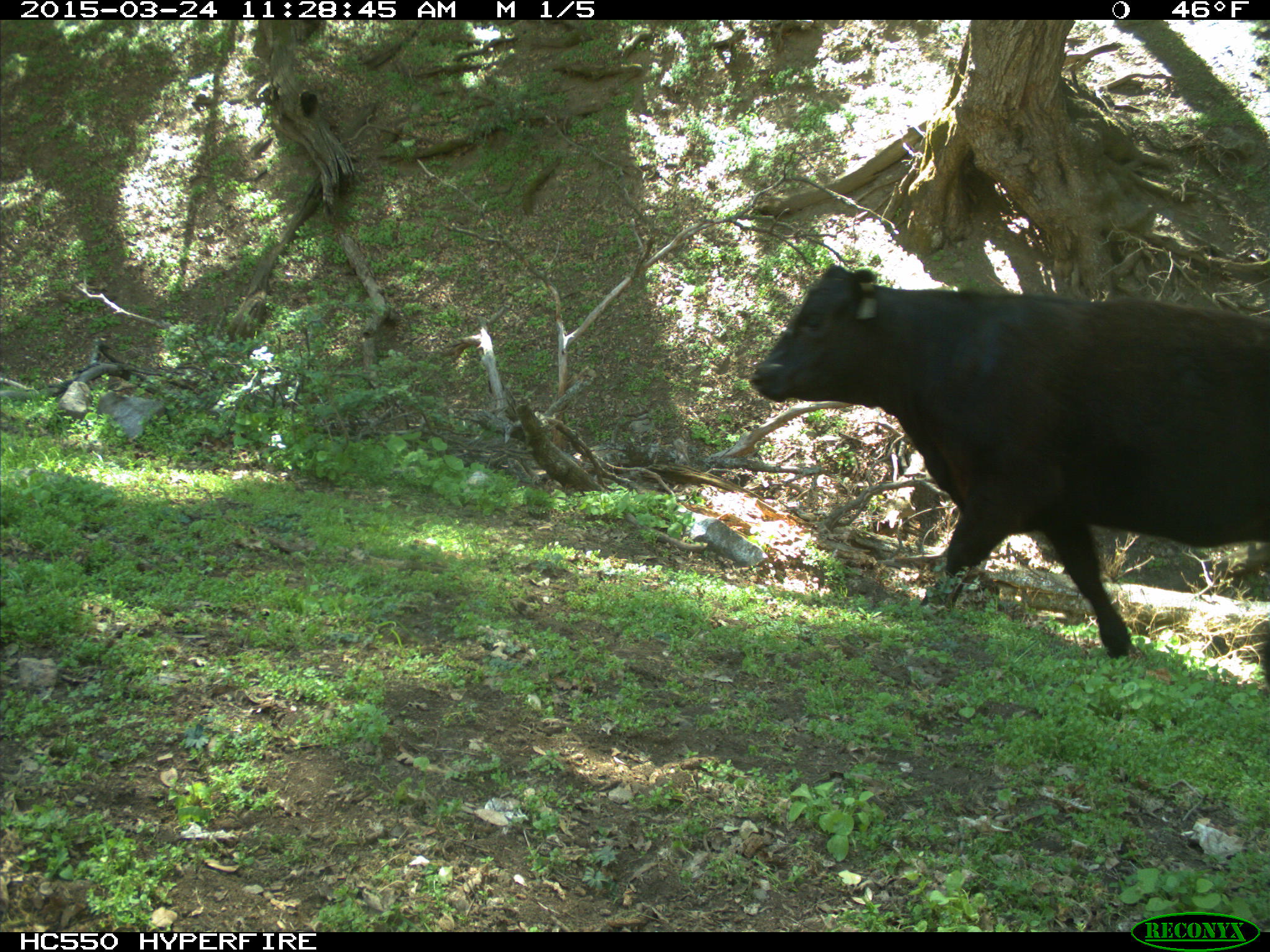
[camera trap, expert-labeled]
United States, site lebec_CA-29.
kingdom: Animalia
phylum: Chordata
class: Mammalia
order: Artiodactyla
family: Bovidae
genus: Bos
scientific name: Bos taurus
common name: domestic cow